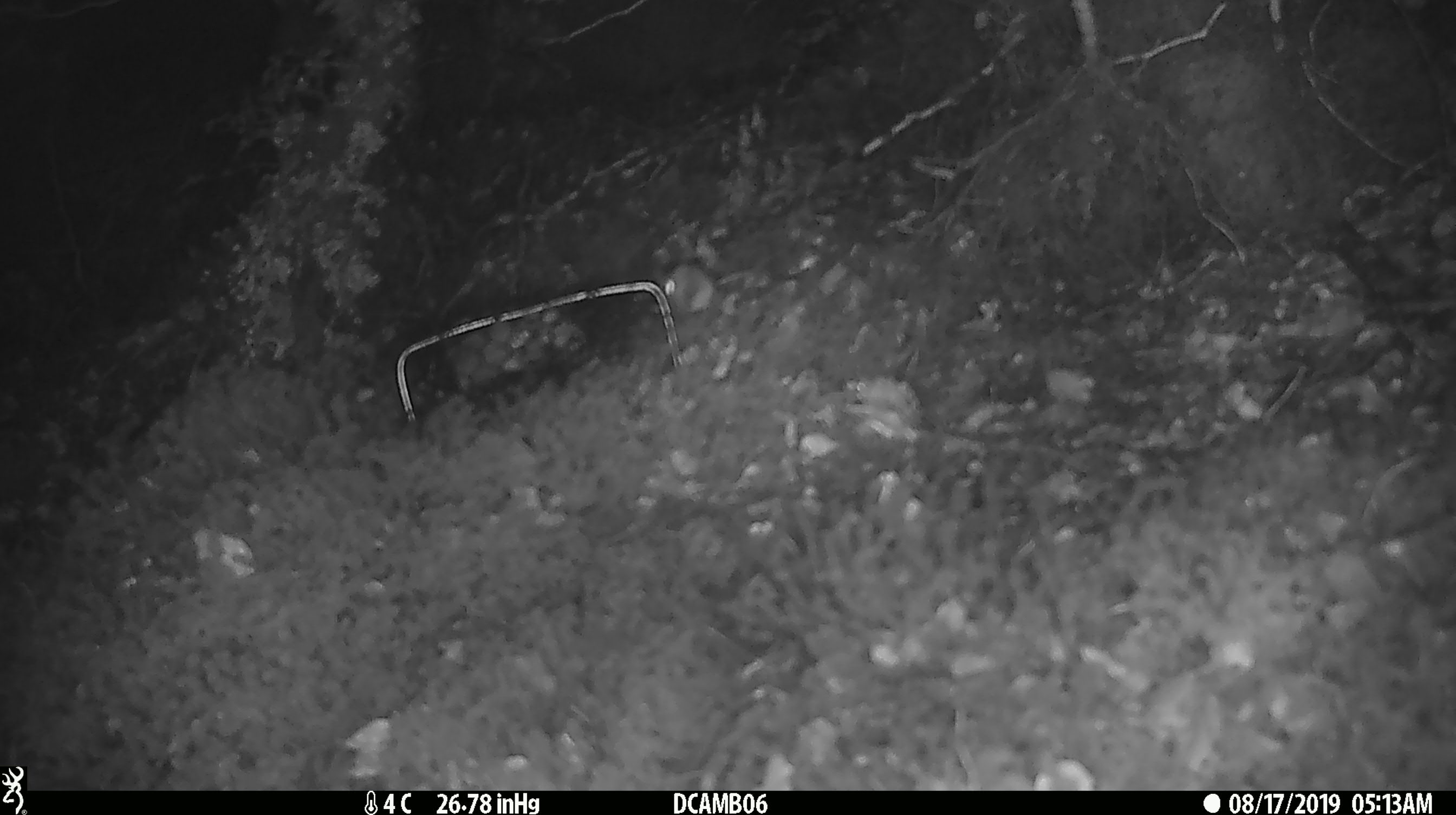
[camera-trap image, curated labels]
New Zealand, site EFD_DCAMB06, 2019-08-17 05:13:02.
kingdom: Animalia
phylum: Chordata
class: Mammalia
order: Rodentia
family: Muridae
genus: Mus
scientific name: Mus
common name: mouse